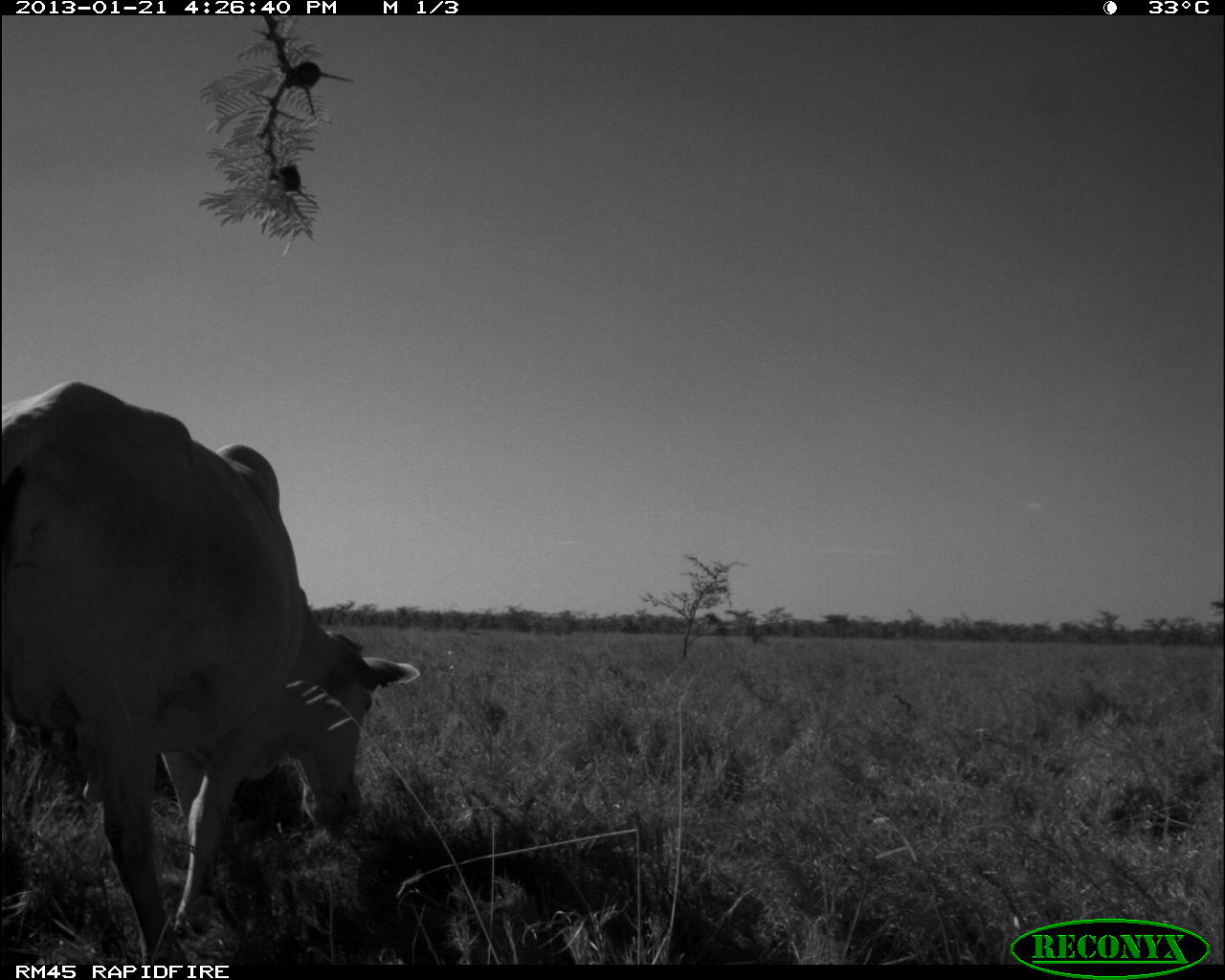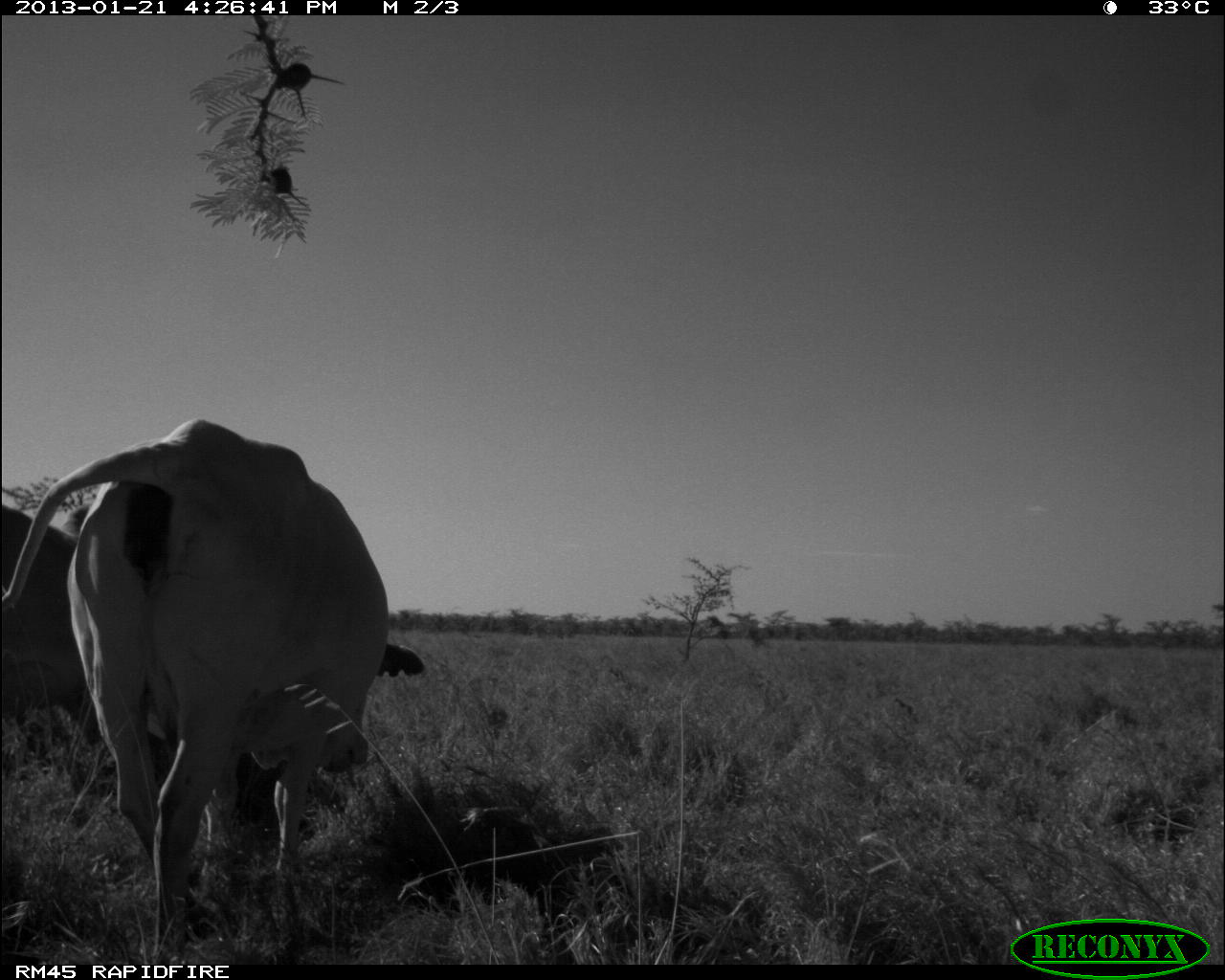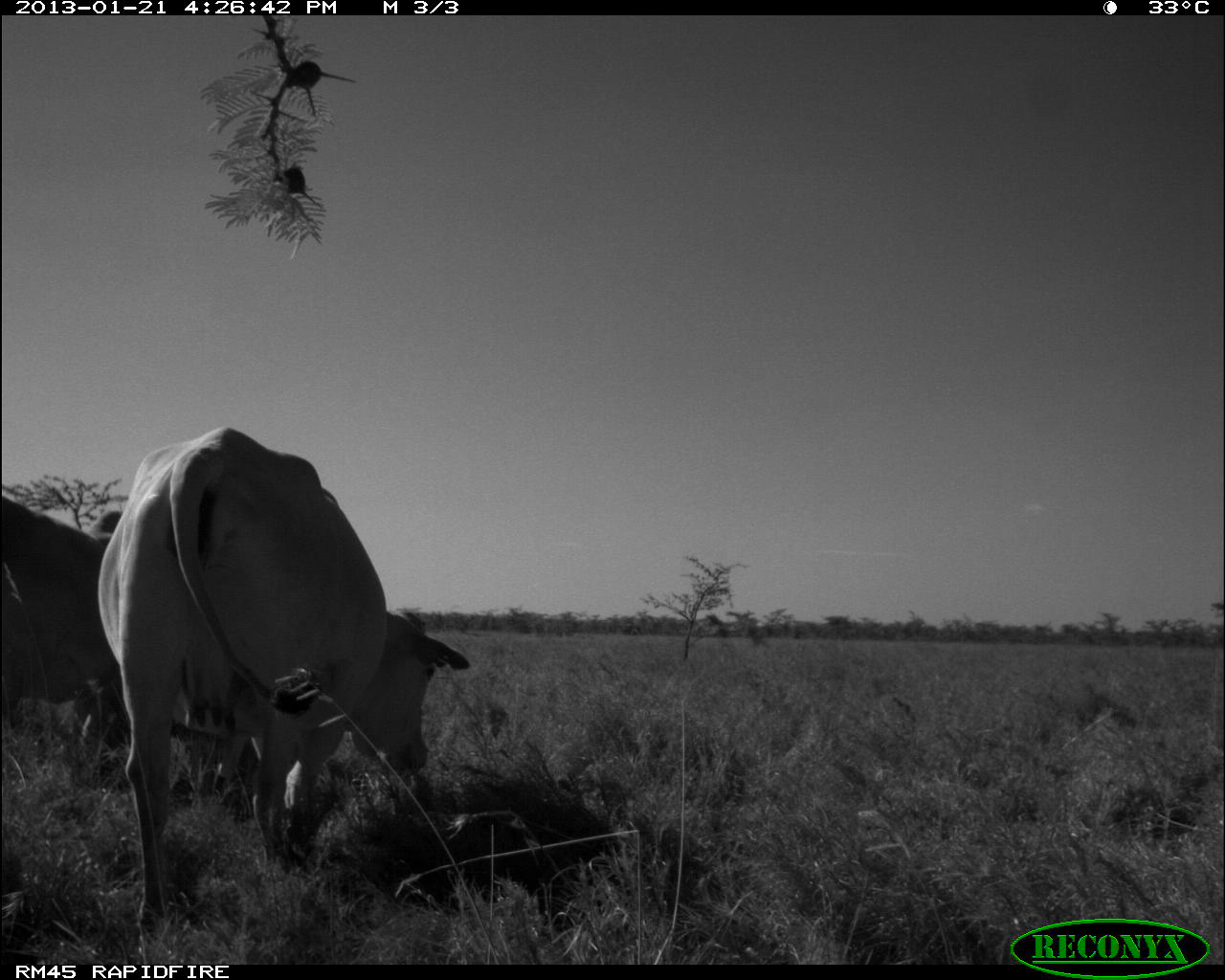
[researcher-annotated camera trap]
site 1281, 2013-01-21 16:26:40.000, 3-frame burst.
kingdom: Animalia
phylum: Chordata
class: Mammalia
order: Artiodactyla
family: Bovidae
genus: Bos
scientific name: Bos taurus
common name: domestic cattle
Bos taurus (domestic cattle), count 2.